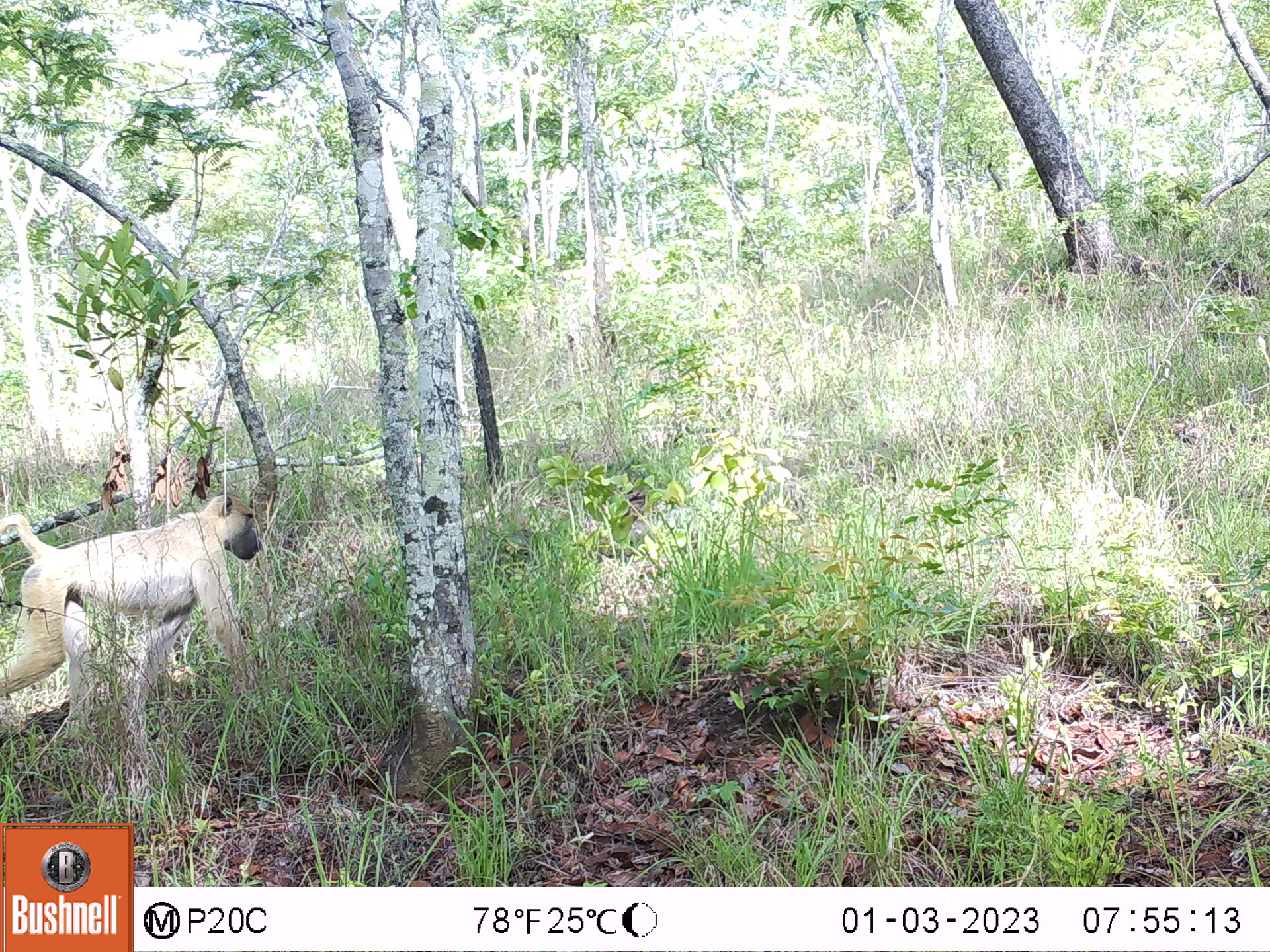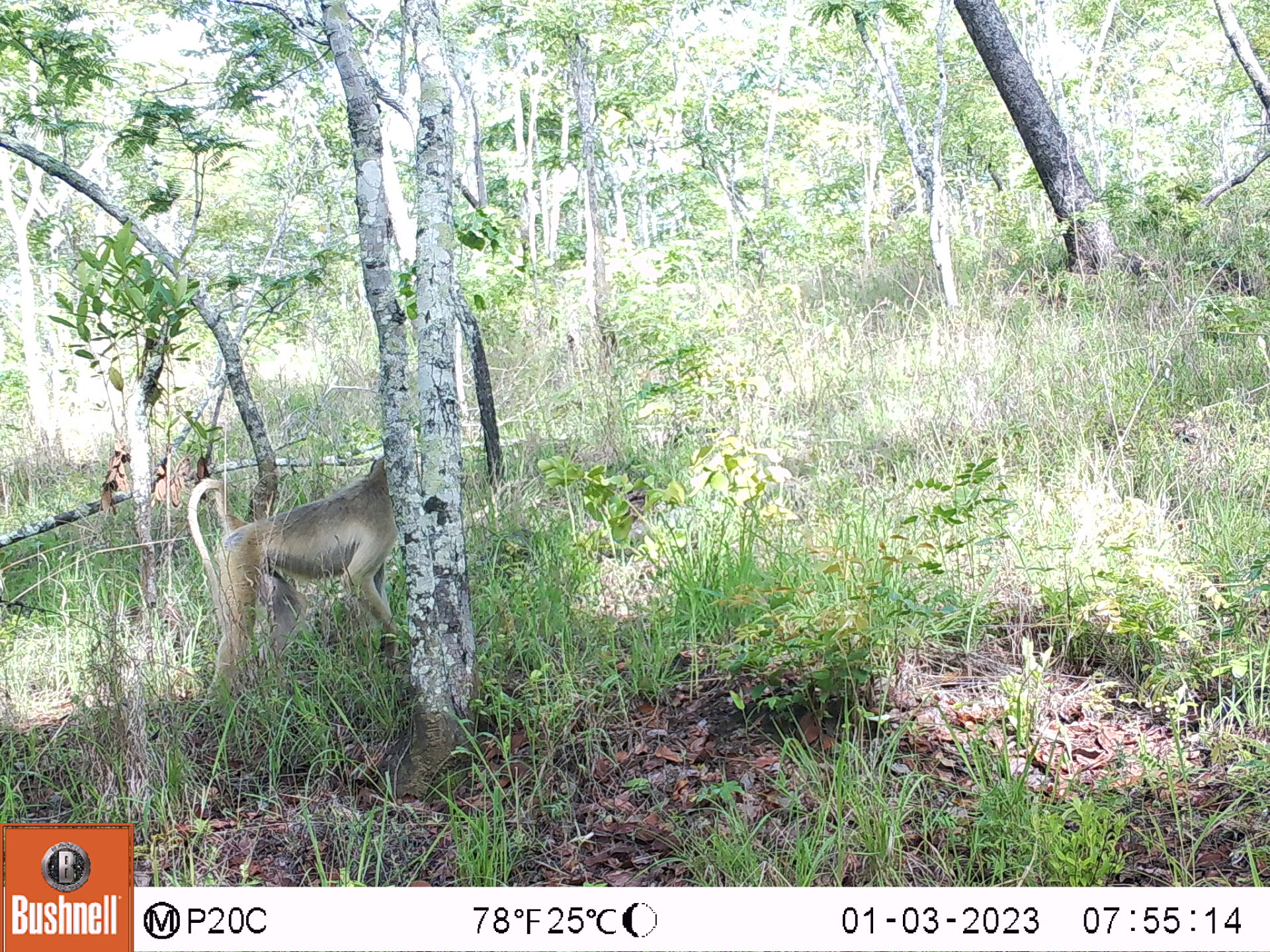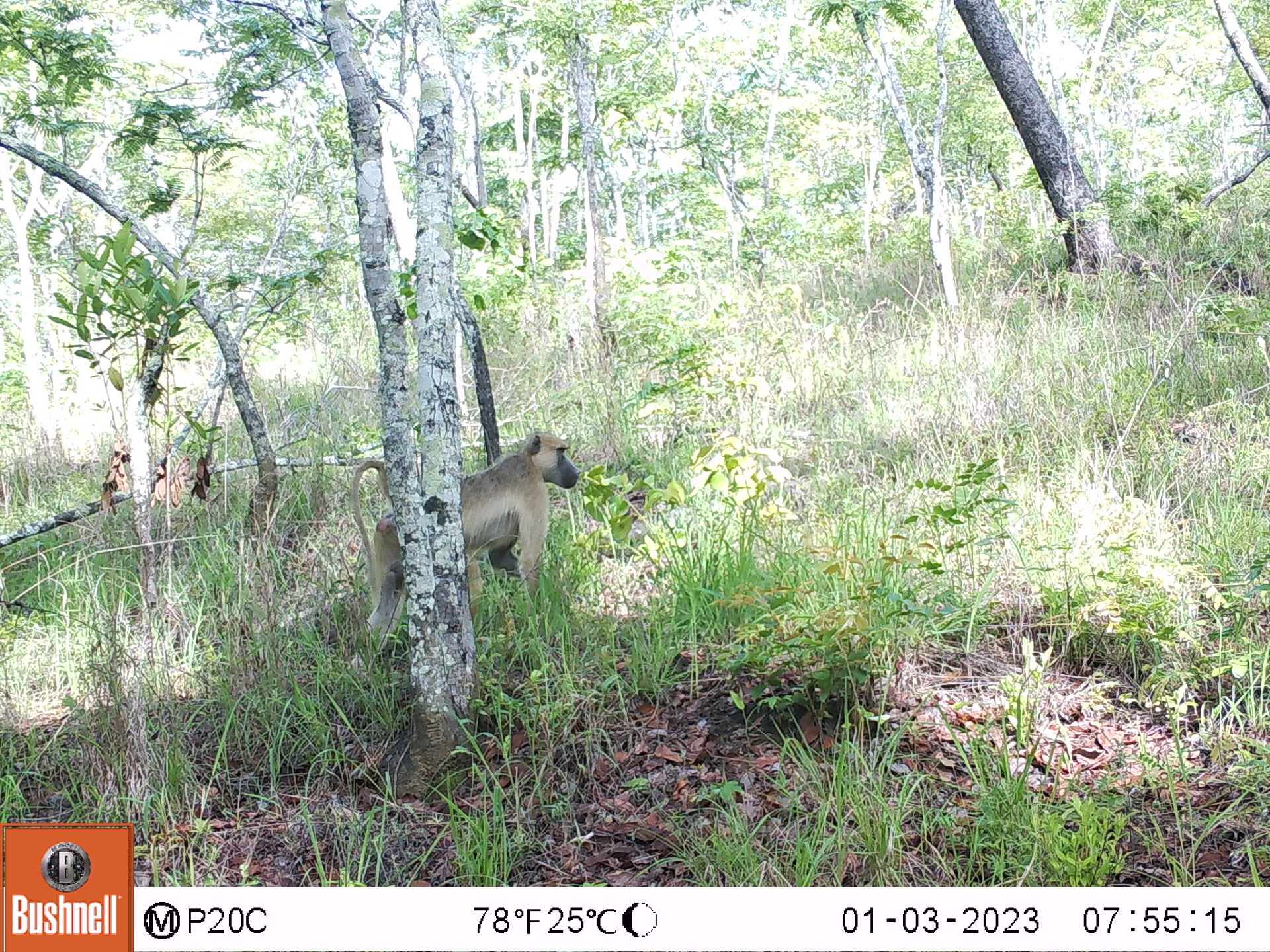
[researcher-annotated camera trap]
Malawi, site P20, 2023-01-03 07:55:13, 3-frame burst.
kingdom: Animalia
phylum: Chordata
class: Mammalia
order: Primates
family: Cercopithecidae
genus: Papio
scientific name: Papio cynocephalus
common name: yellow baboon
Yellow baboon (Papio cynocephalus), count 1.